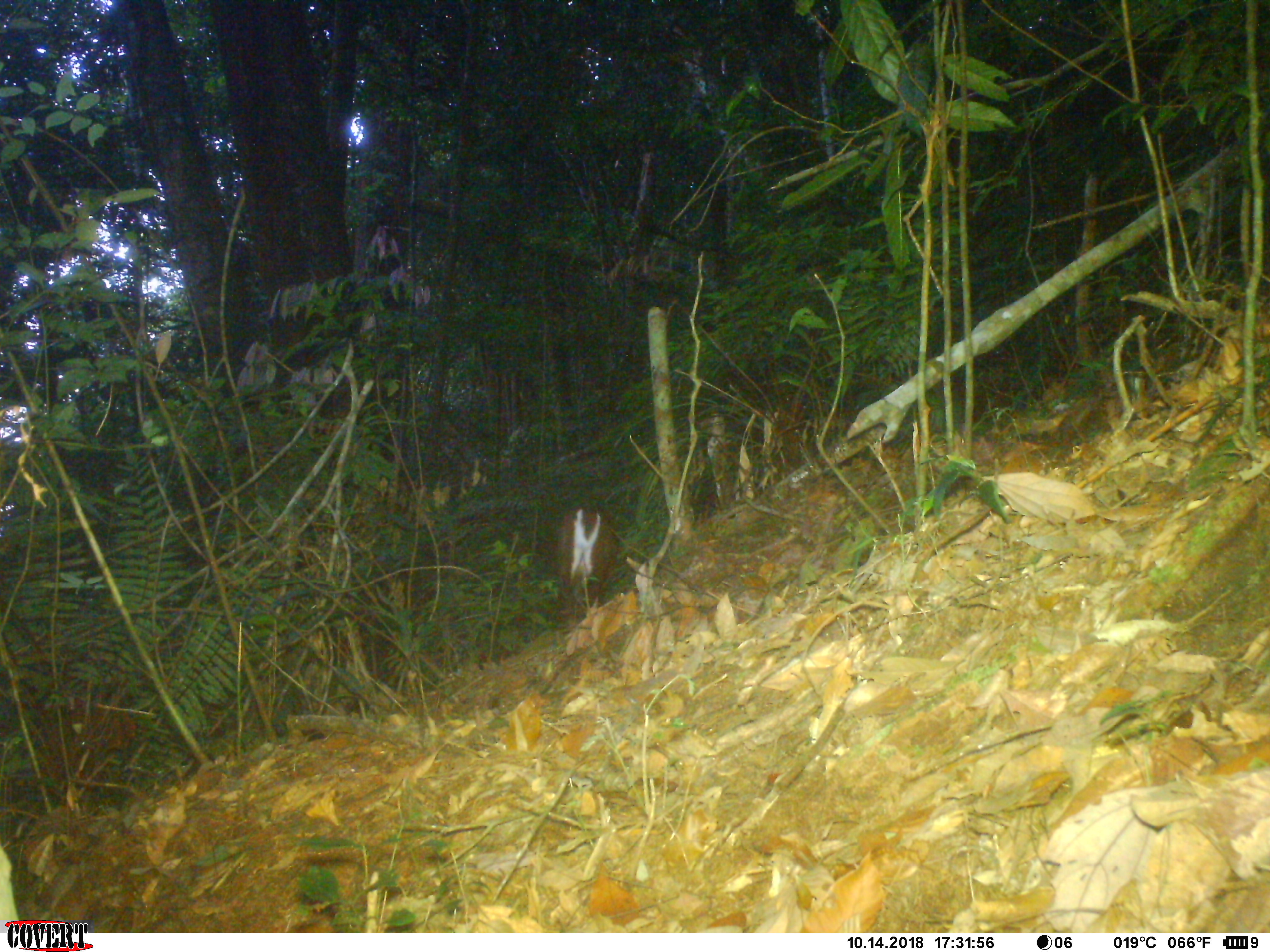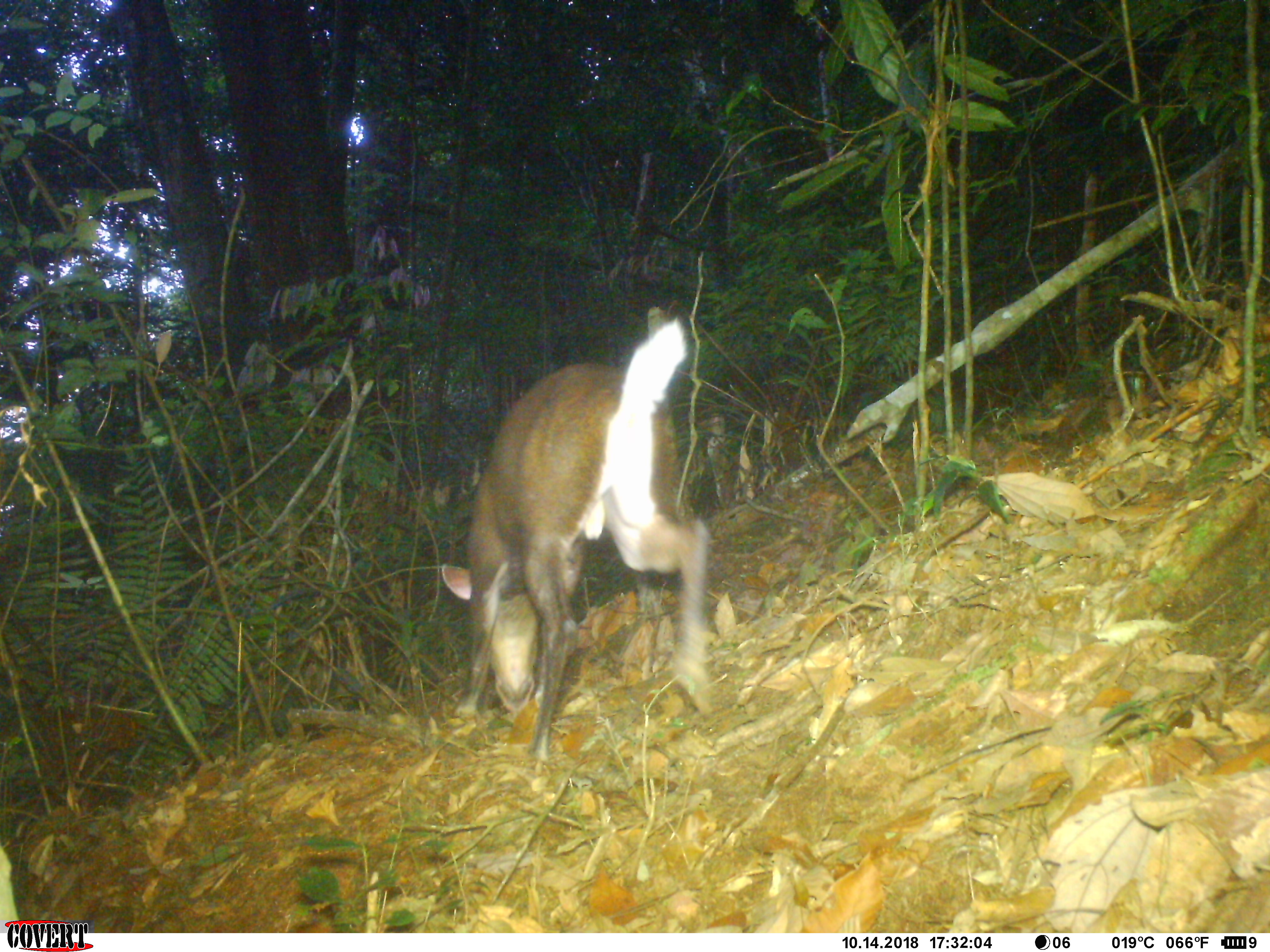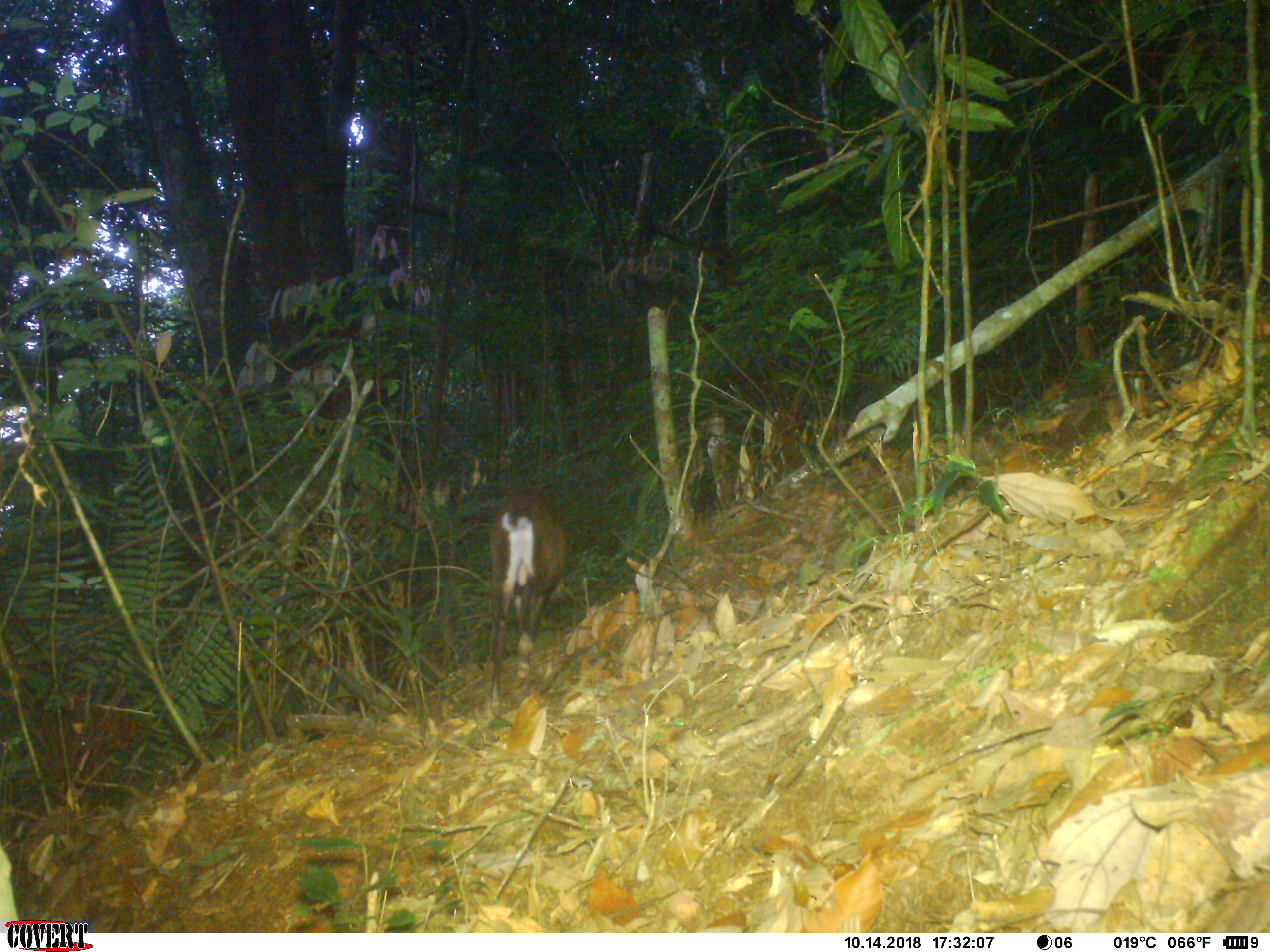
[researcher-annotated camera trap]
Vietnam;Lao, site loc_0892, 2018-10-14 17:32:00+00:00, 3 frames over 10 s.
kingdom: Animalia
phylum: Chordata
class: Mammalia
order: Artiodactyla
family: Cervidae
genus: Muntiacus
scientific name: Muntiacus rooseveltorum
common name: roosevelt's muntjac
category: roosevelts muntjac group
Roosevelts muntjac group (roosevelt's muntjac) (Muntiacus rooseveltorum). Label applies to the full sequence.